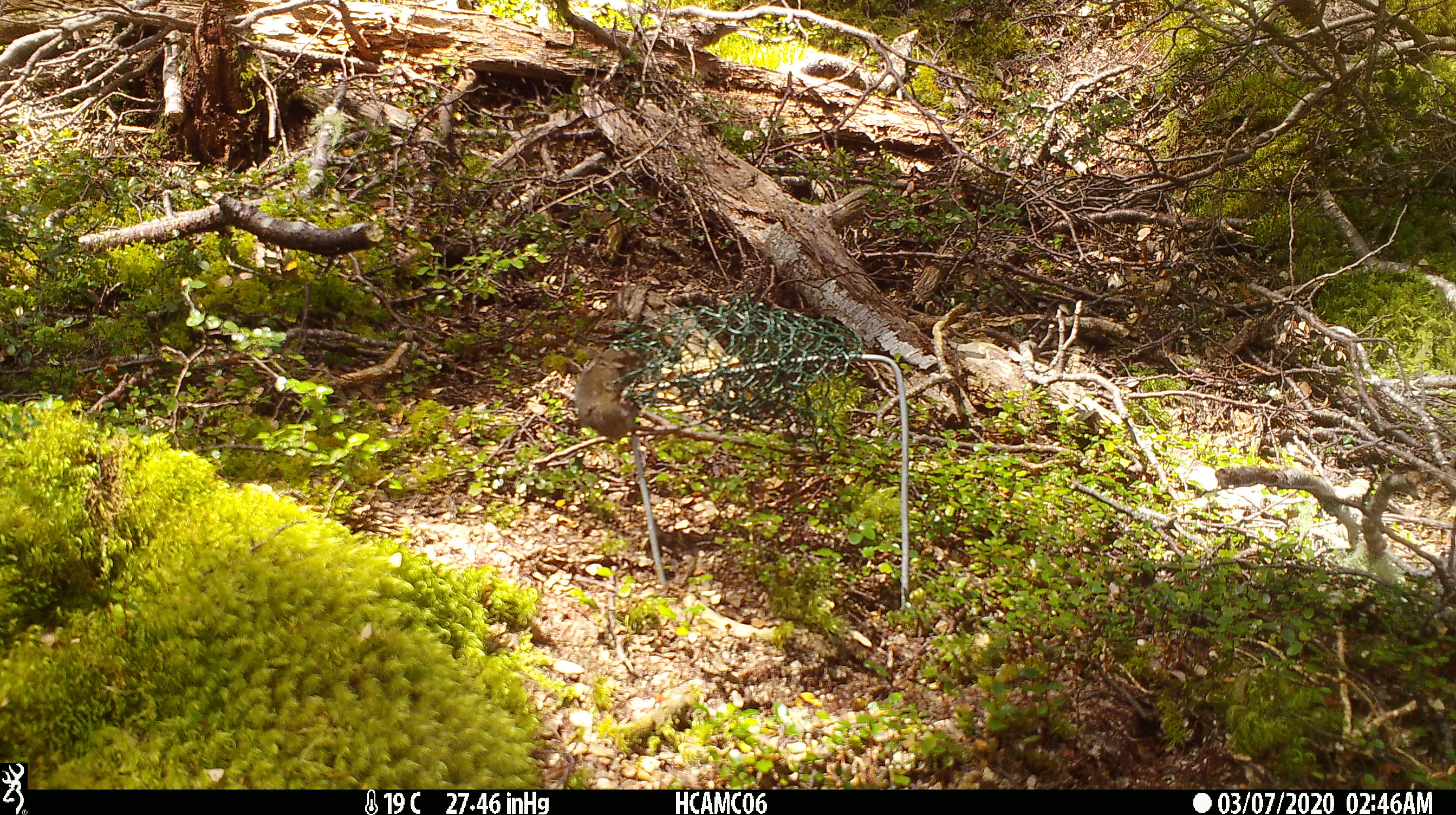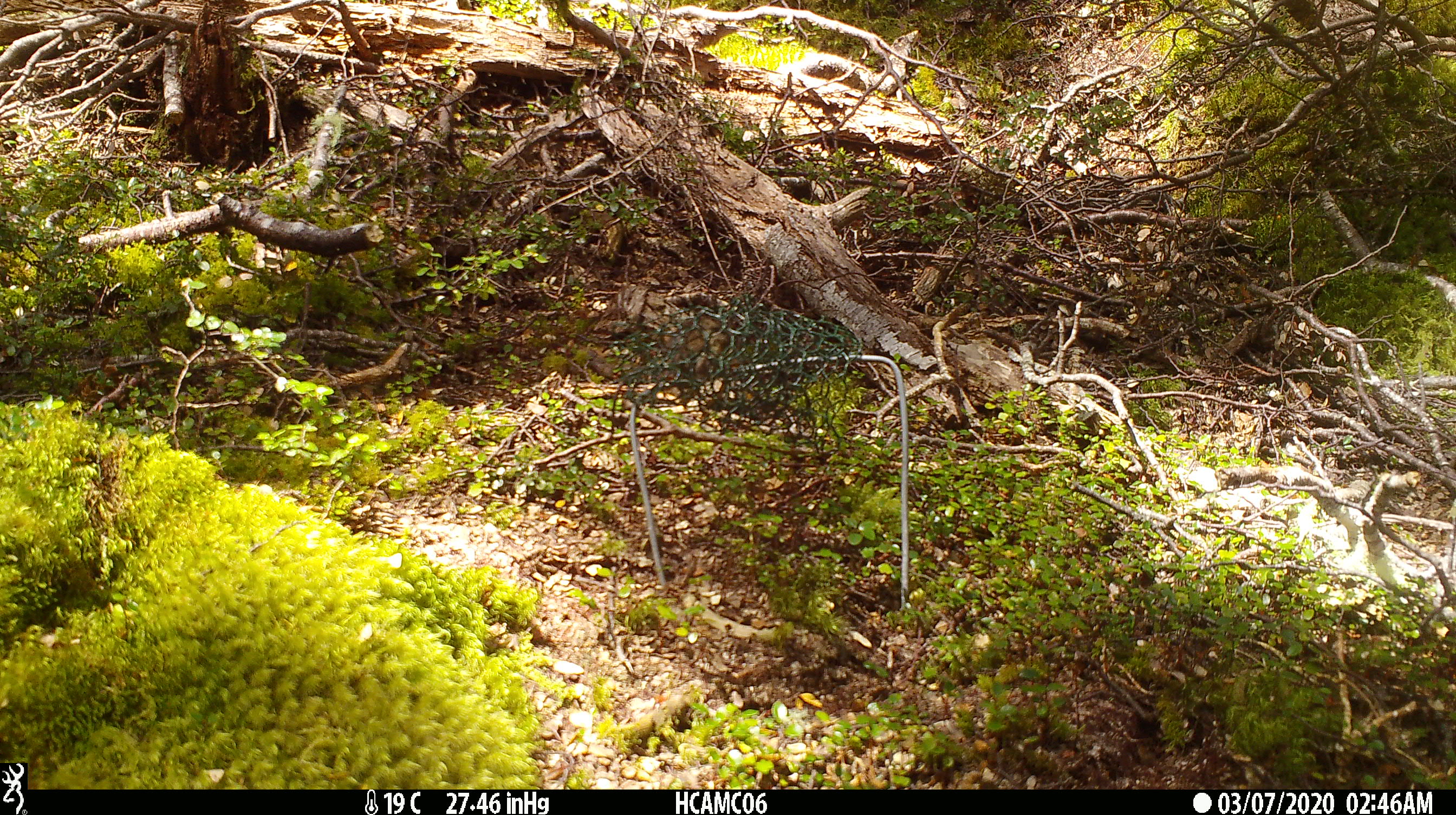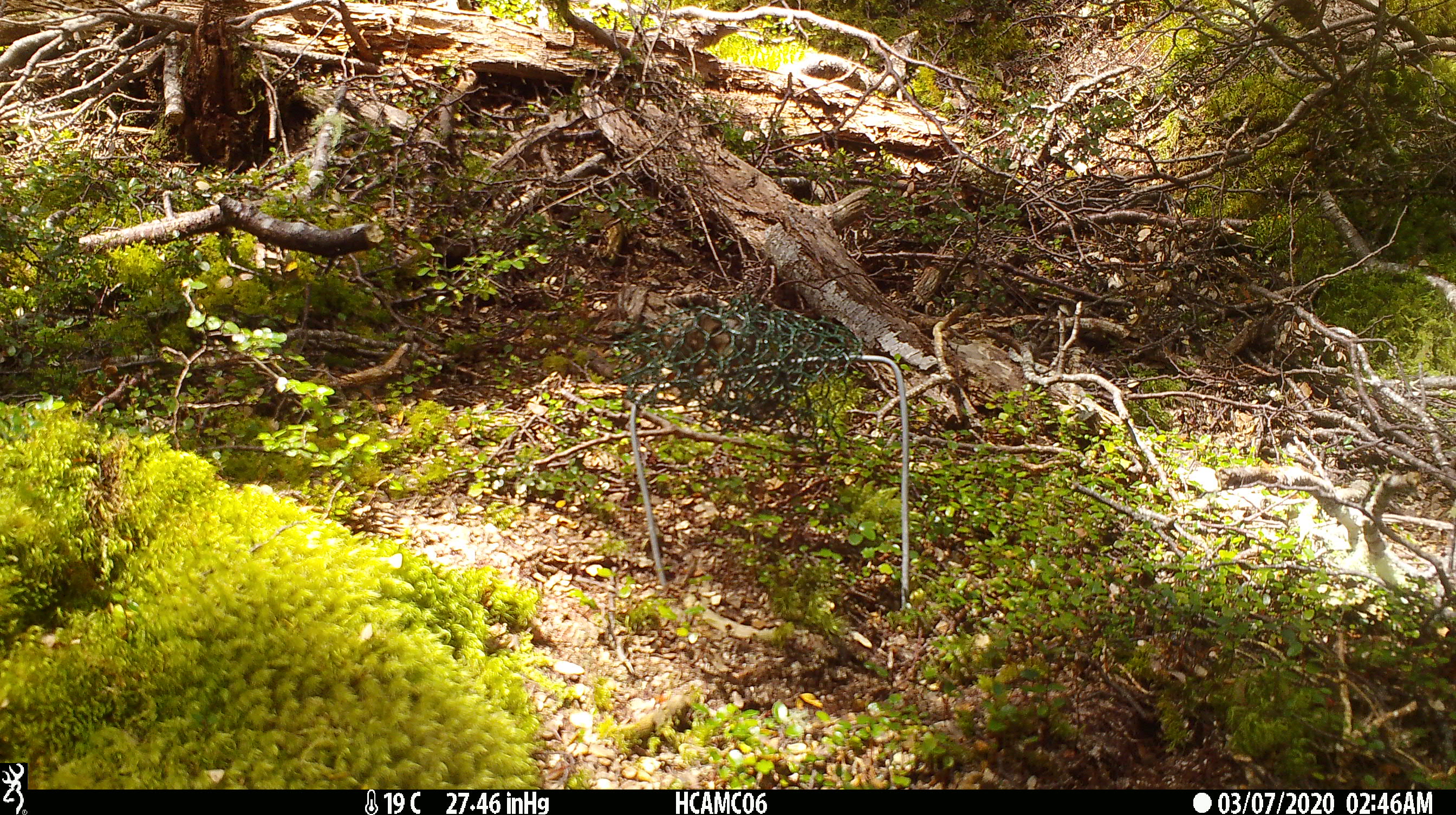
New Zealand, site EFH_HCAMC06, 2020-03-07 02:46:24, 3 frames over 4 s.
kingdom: Animalia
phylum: Chordata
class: Mammalia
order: Rodentia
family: Muridae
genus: Mus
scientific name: Mus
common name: mouse